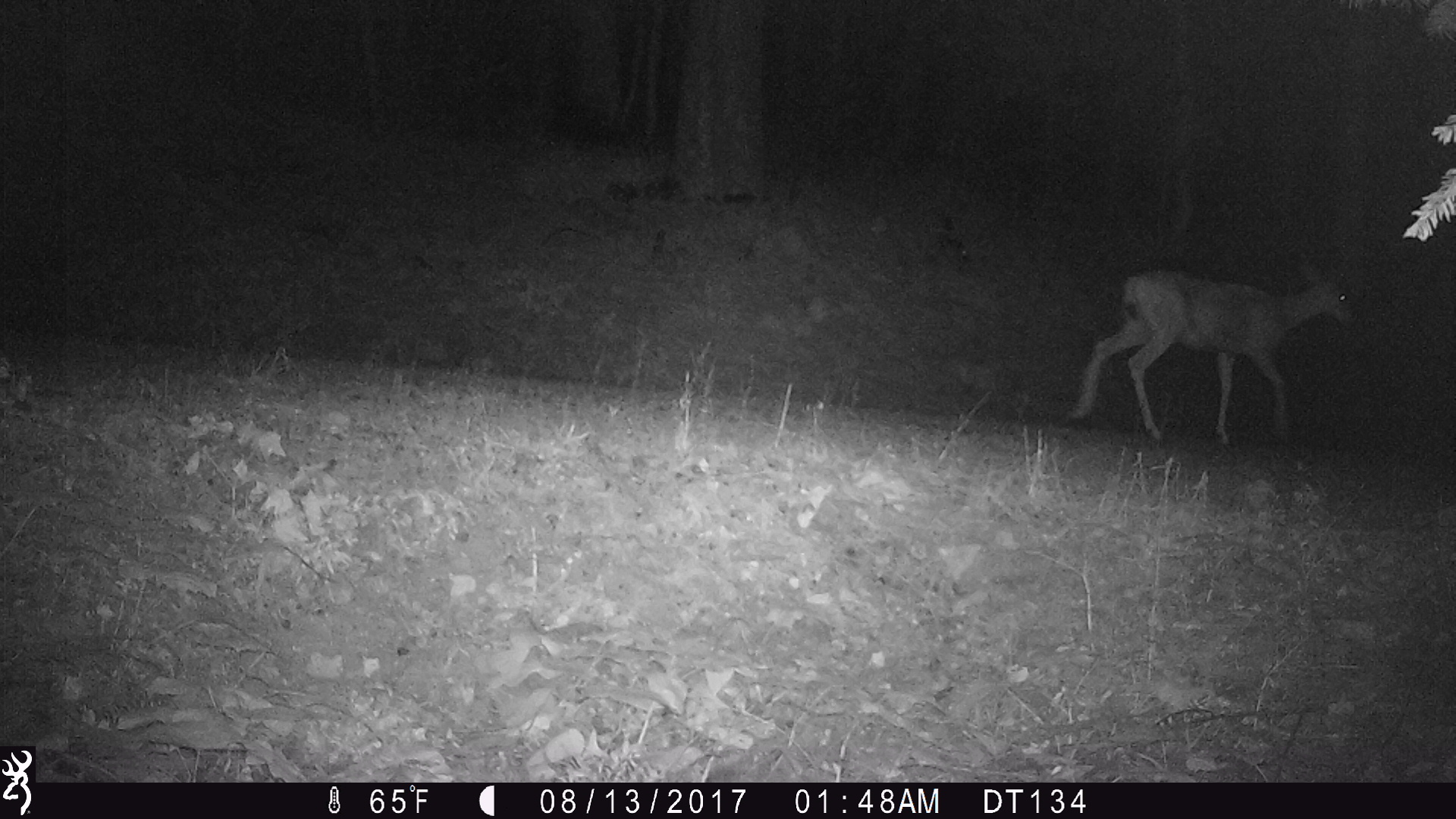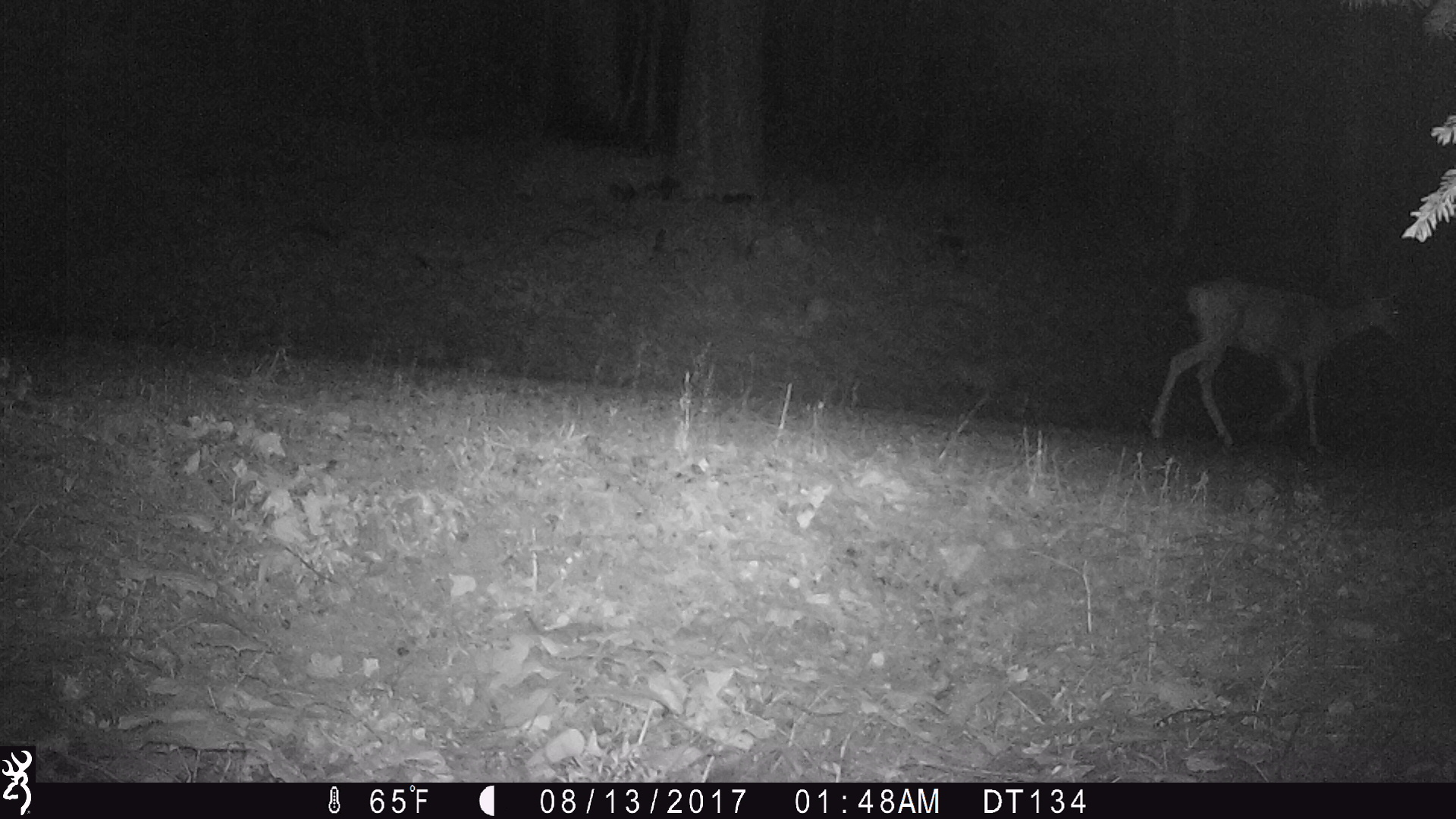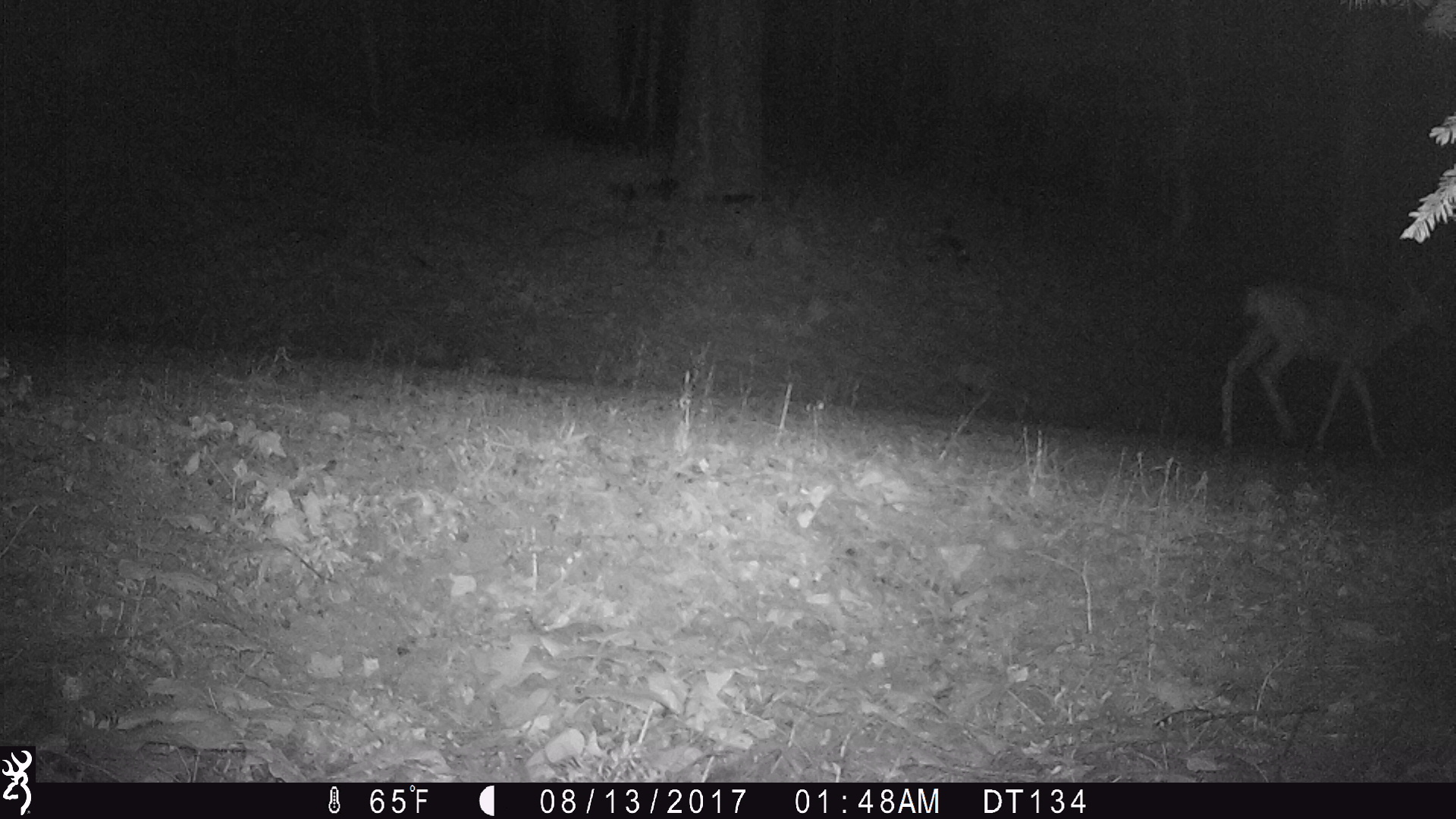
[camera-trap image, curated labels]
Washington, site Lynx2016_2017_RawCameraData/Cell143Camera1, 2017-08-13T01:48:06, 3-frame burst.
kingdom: Animalia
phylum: Chordata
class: Mammalia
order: Artiodactyla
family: Cervidae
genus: Odocoileus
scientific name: Odocoileus hemionus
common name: mule deer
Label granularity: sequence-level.